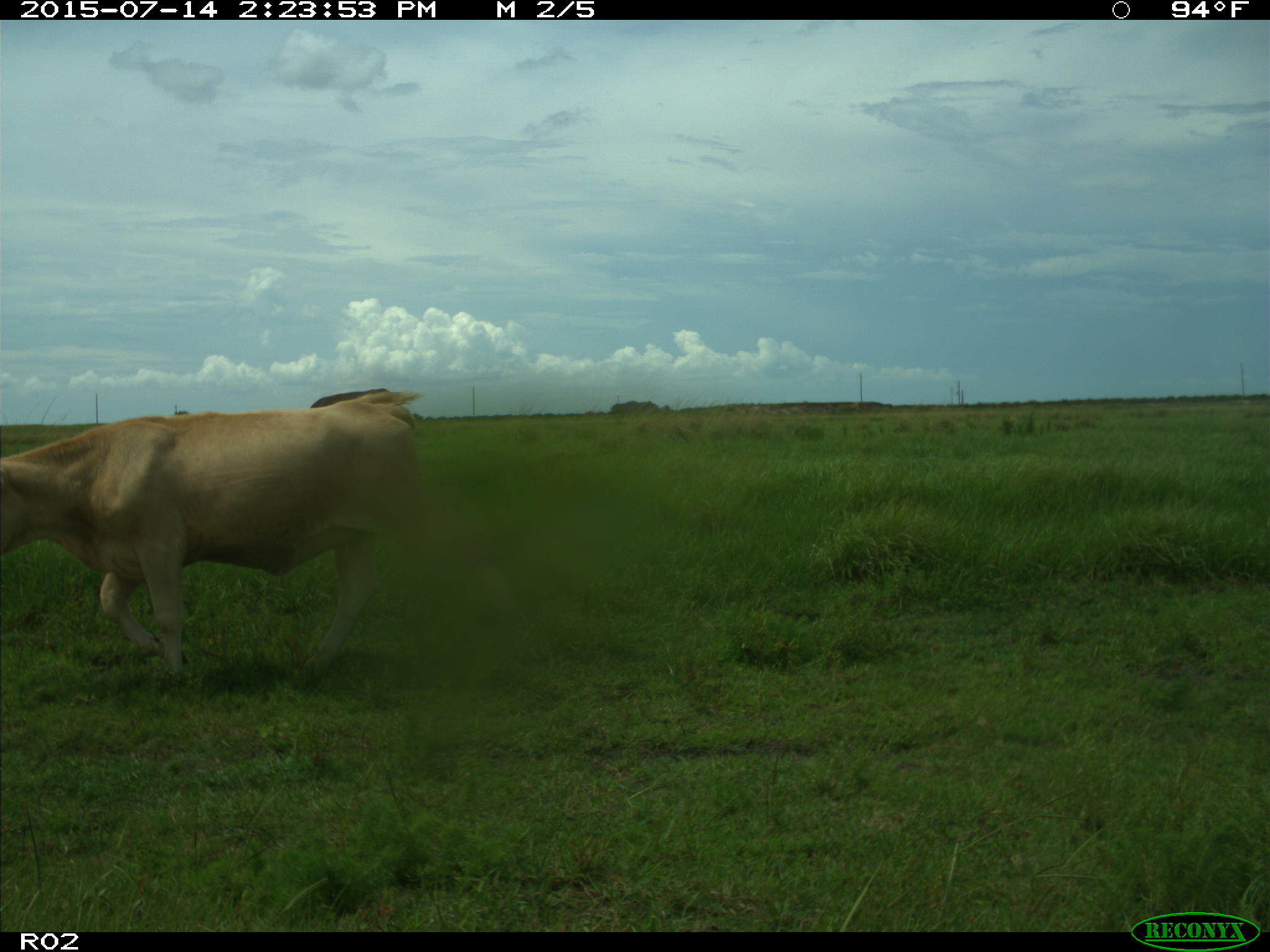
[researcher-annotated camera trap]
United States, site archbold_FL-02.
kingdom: Animalia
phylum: Chordata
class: Mammalia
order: Artiodactyla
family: Bovidae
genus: Bos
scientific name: Bos taurus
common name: domestic cow